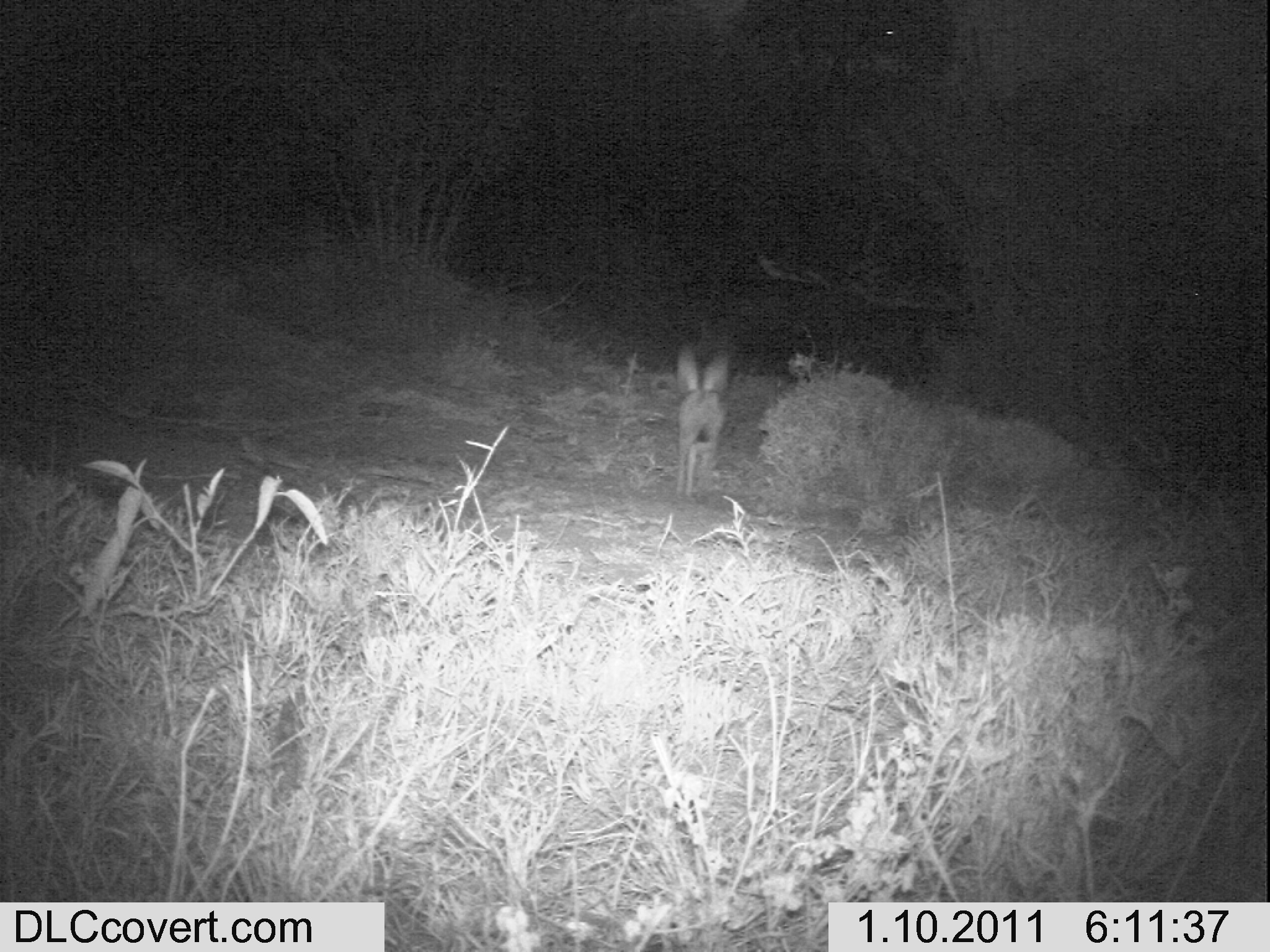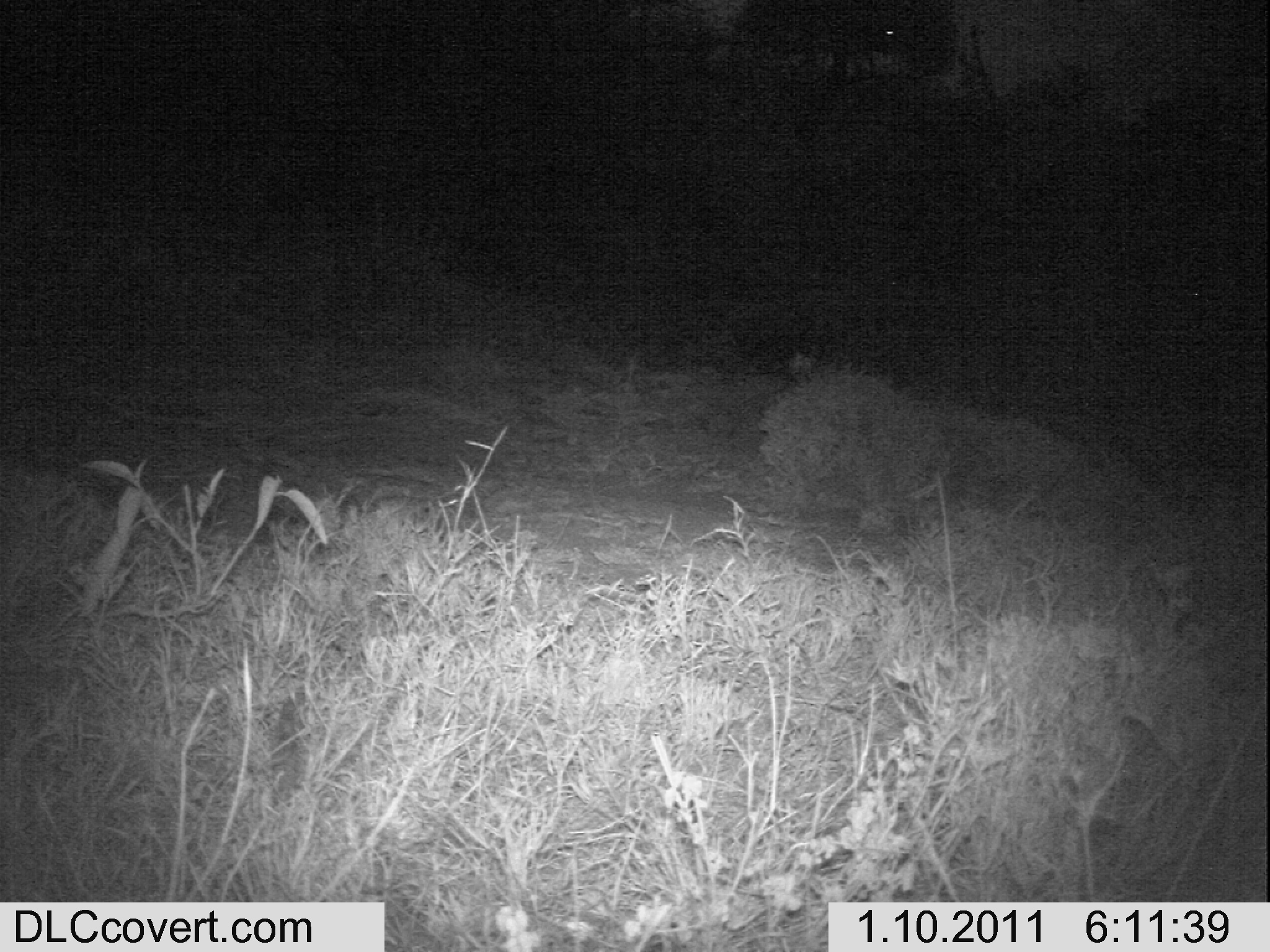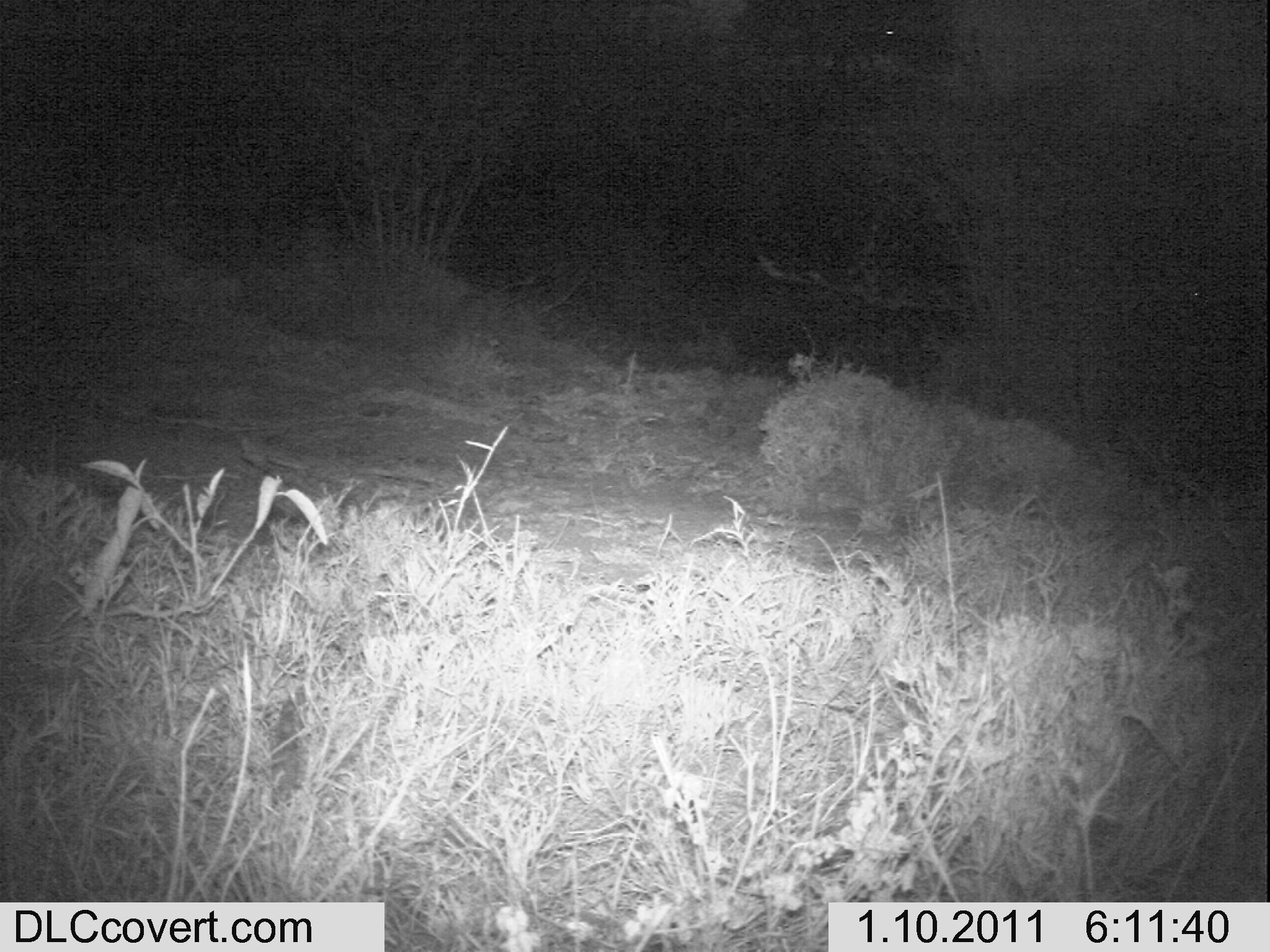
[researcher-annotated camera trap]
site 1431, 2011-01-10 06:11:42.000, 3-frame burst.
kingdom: Animalia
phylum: Chordata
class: Mammalia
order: Lagomorpha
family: Leporidae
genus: Lepus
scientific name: Lepus saxatilis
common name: scrub hare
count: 1